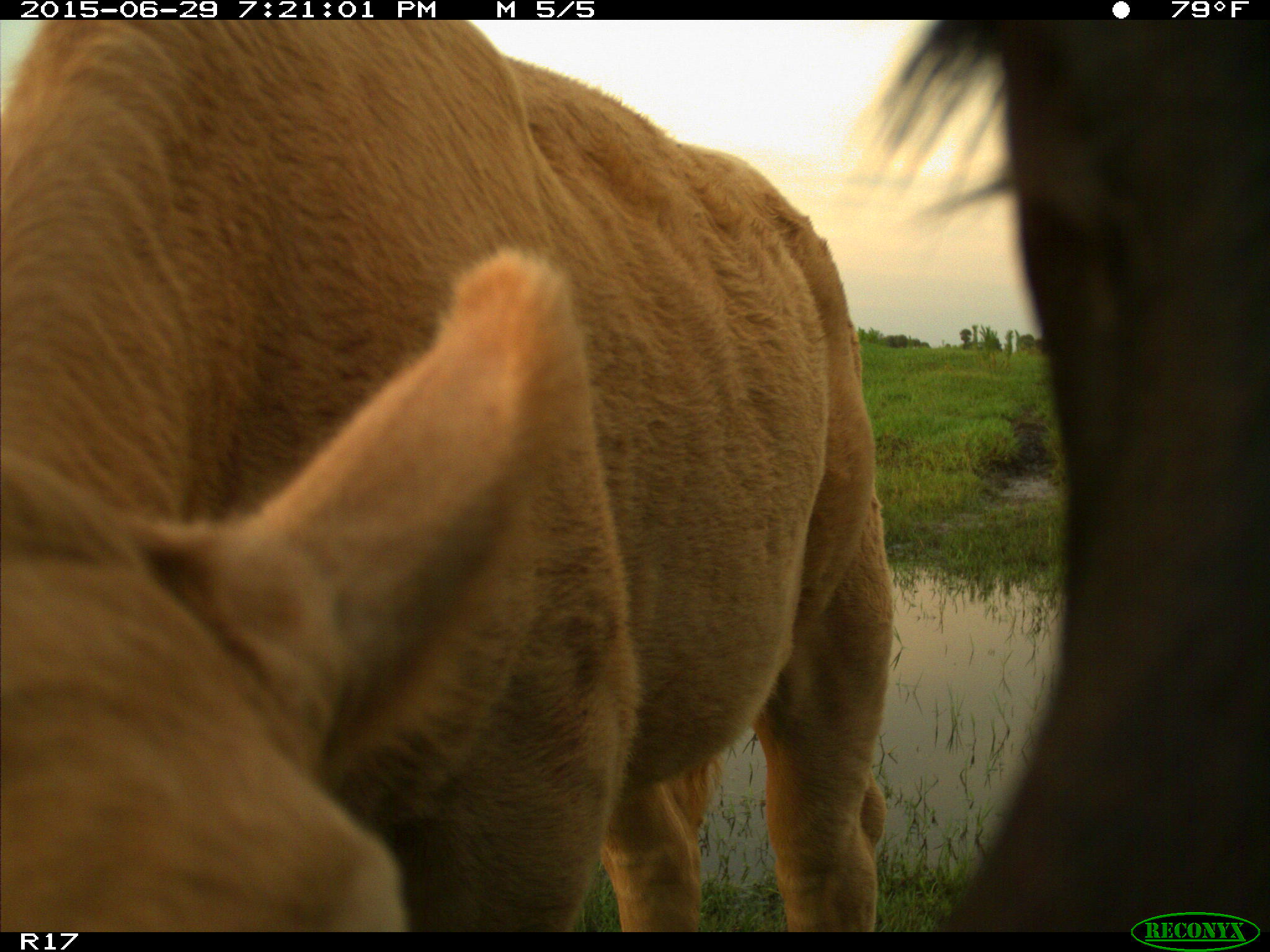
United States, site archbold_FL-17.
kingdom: Animalia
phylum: Chordata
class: Mammalia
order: Artiodactyla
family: Bovidae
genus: Bos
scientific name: Bos taurus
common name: domestic cow